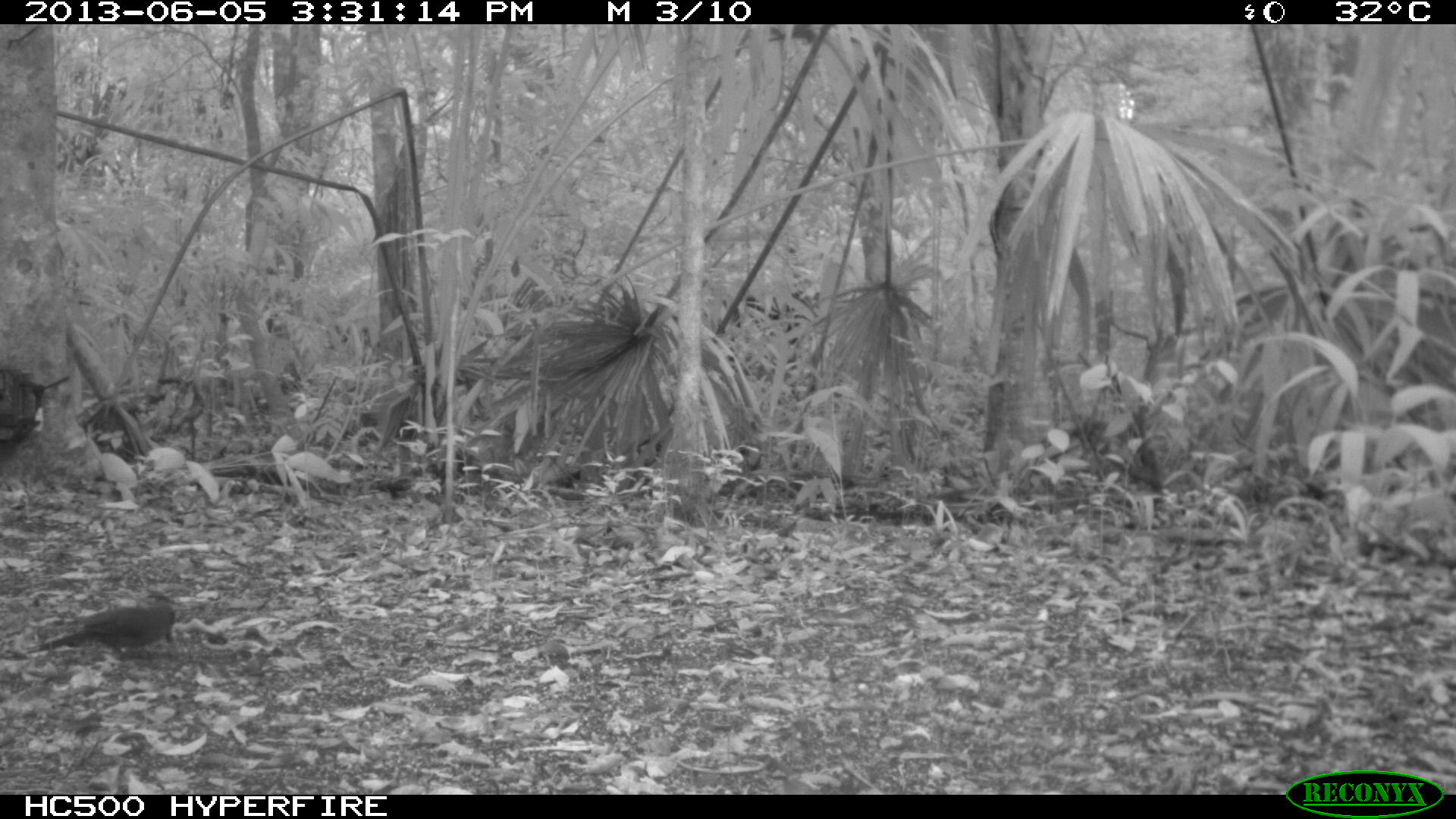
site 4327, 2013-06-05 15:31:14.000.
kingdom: Animalia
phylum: Chordata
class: Aves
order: Coraciiformes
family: Momotidae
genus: Momotus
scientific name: Momotus momota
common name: amazonian motmot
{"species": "Momotus momota (amazonian motmot)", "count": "1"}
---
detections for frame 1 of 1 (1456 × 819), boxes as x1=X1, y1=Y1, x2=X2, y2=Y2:
momotus momota: x1=26, y1=600, x2=176, y2=657